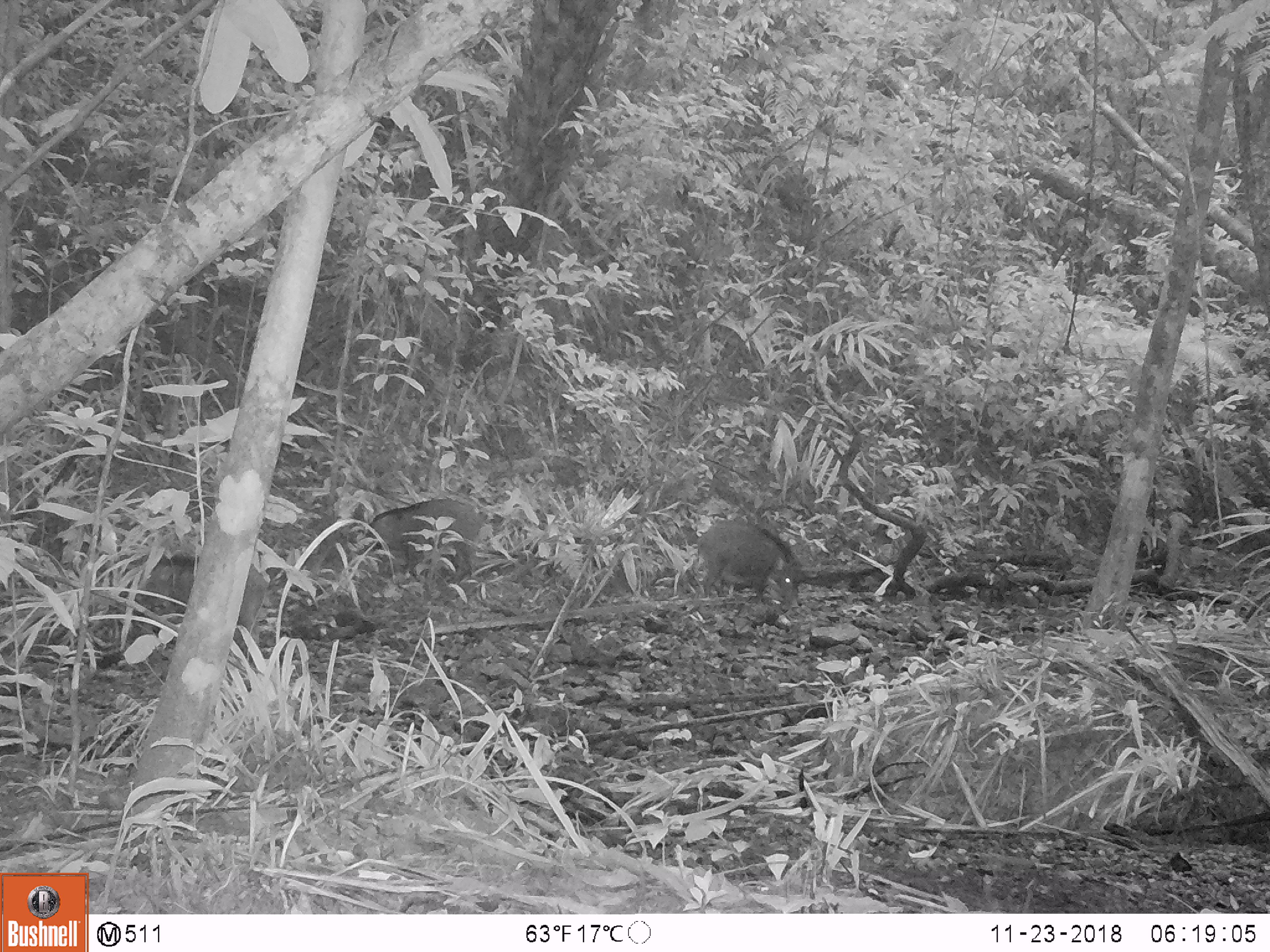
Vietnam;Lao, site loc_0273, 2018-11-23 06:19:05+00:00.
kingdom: Animalia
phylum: Chordata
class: Mammalia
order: Artiodactyla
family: Suidae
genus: Sus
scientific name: Sus scrofa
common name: eurasian wild pig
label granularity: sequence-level